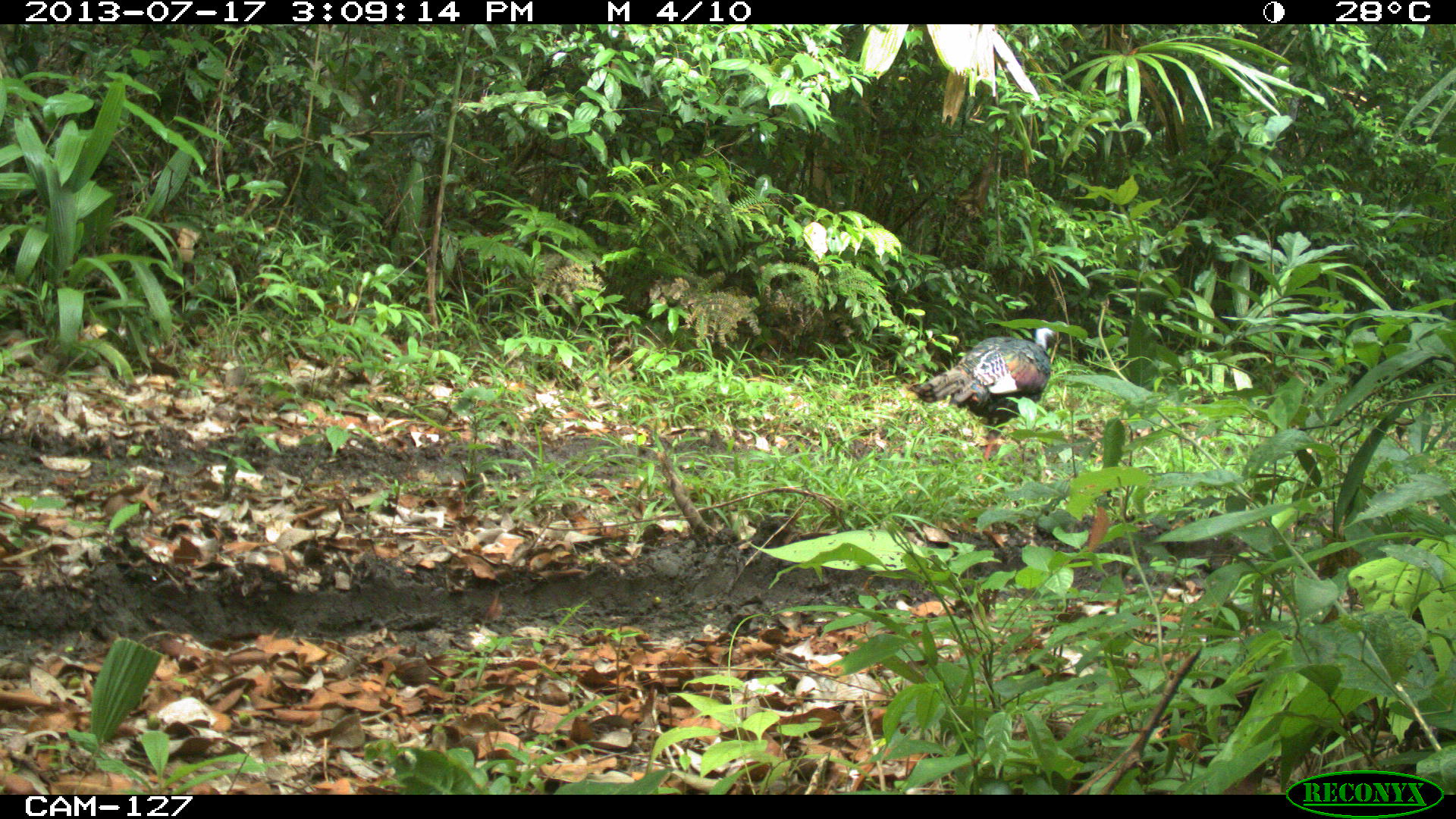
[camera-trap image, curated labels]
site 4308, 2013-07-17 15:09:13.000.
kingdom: Animalia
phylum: Chordata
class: Aves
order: Galliformes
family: Phasianidae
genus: Meleagris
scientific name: Meleagris ocellata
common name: ocellated turkey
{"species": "Meleagris ocellata (ocellated turkey)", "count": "3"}